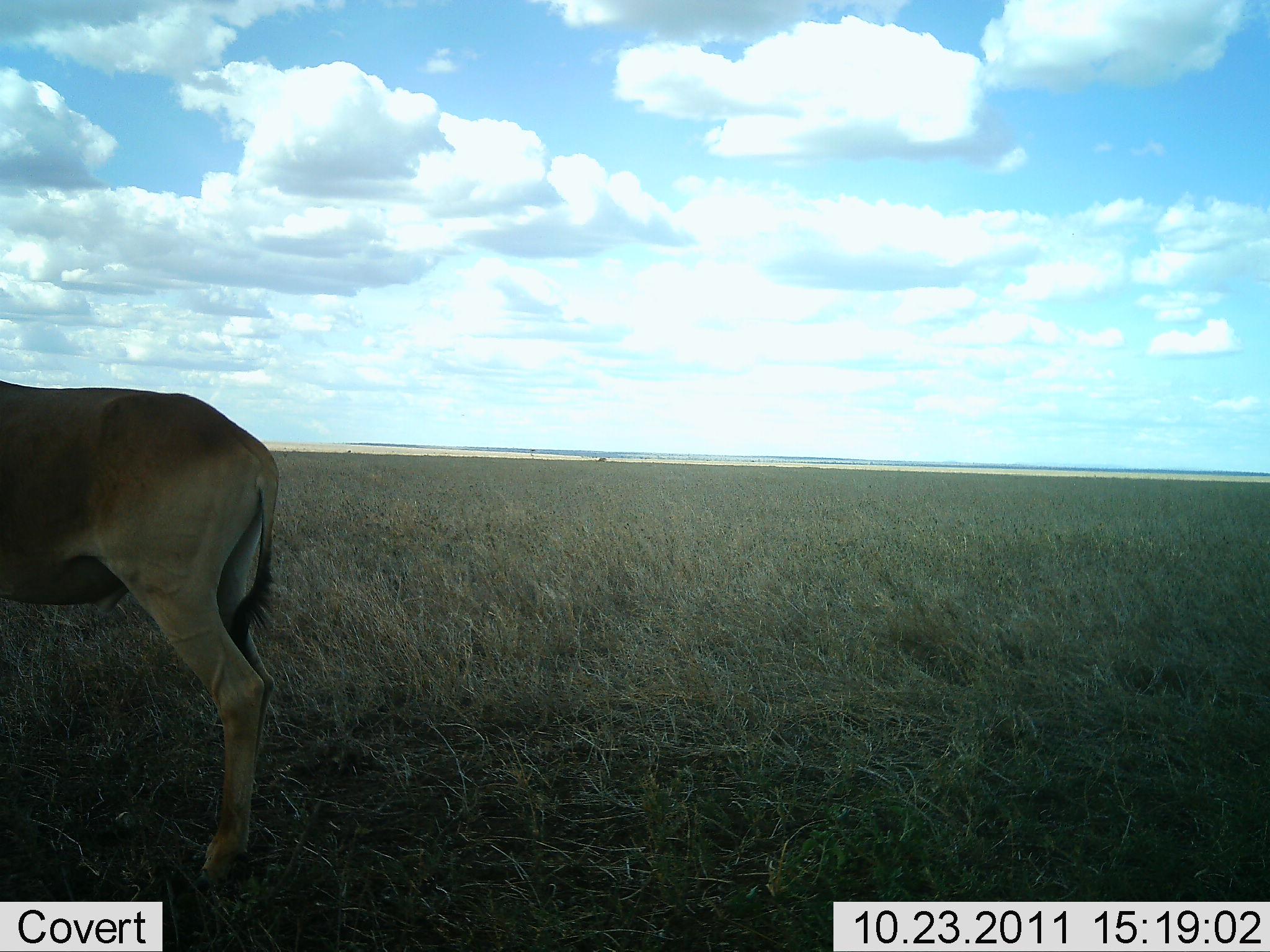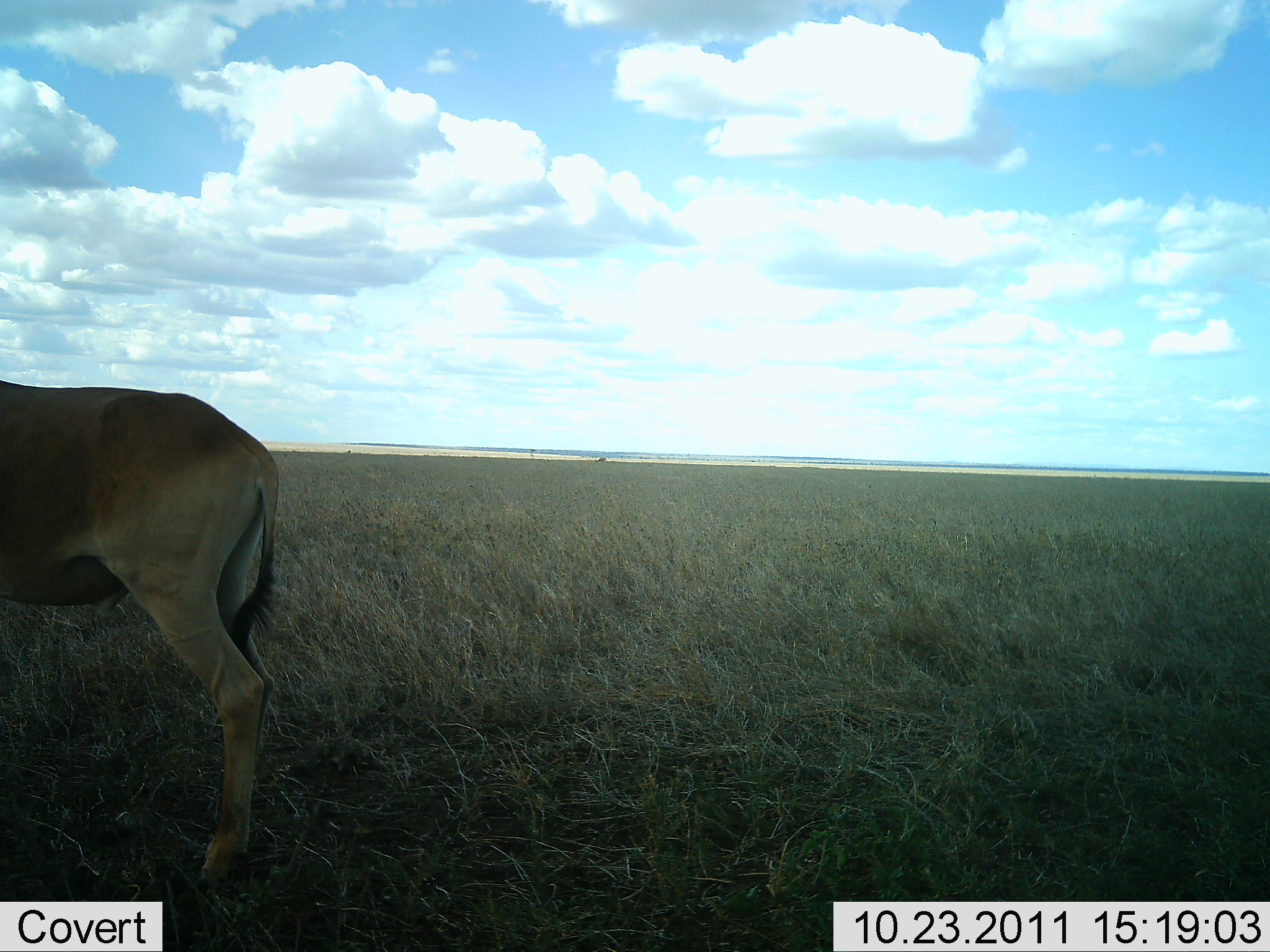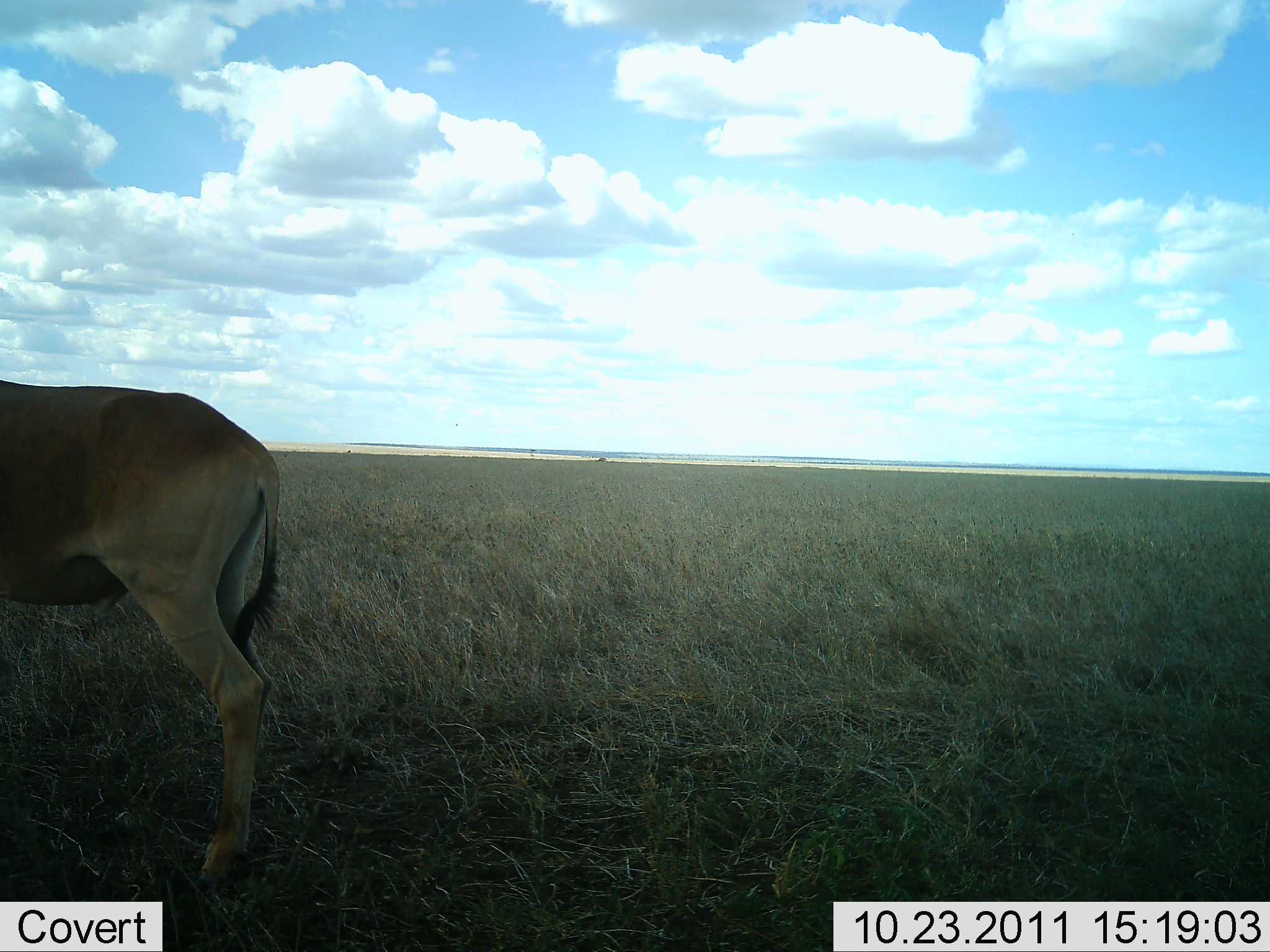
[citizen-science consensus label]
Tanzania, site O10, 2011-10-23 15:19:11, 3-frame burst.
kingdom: Animalia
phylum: Chordata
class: Mammalia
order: Artiodactyla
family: Bovidae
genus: Alcelaphus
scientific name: Alcelaphus buselaphus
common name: hartebeest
Hartebeest (Alcelaphus buselaphus), count 1. Behavior (volunteer vote fractions): standing 100%, resting 0%, moving 0%, interacting 0%. Young present (vote fraction): 0%. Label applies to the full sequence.